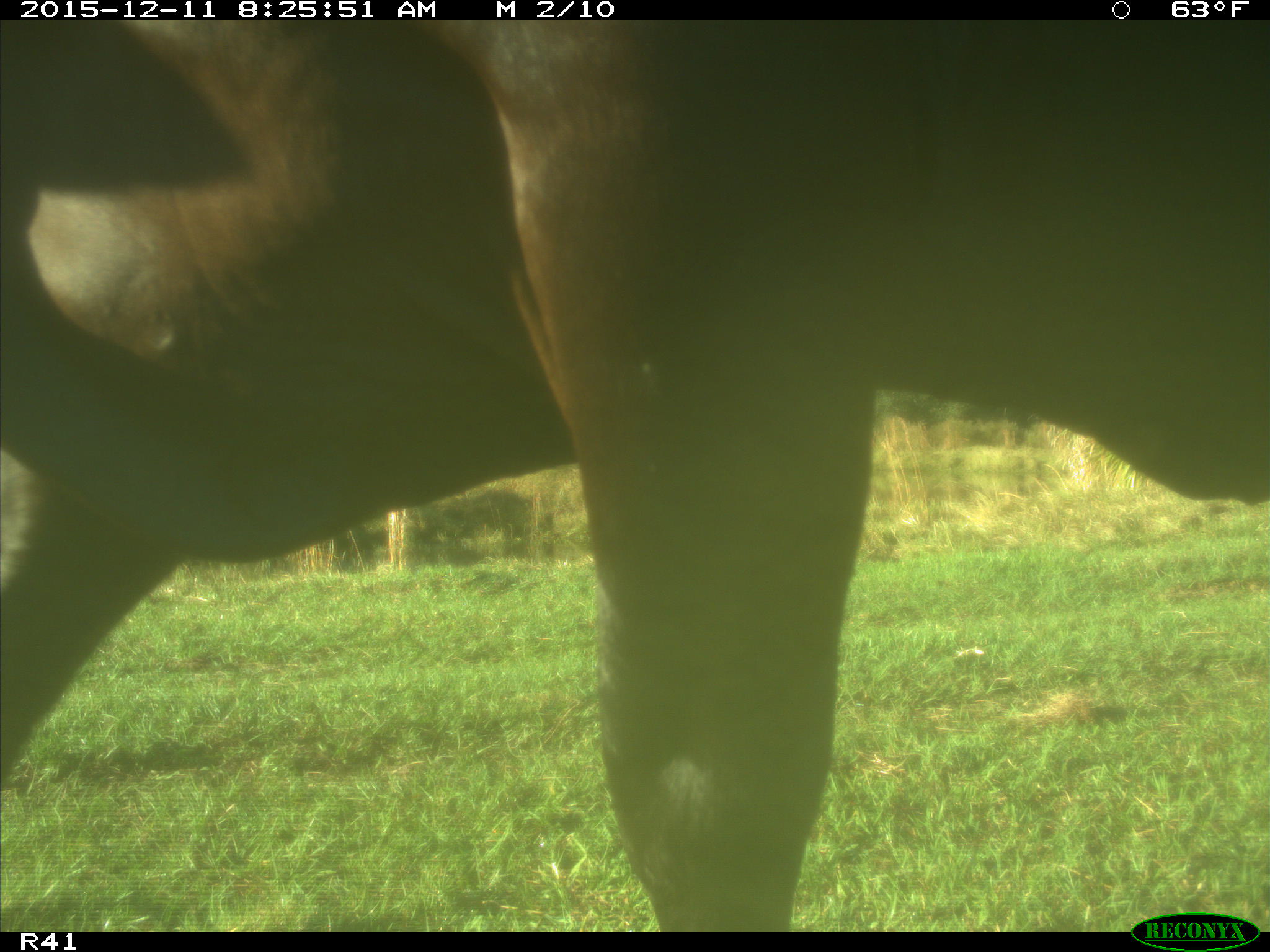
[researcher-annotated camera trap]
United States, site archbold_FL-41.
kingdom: Animalia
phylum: Chordata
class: Mammalia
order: Artiodactyla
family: Bovidae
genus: Bos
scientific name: Bos taurus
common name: domestic cow